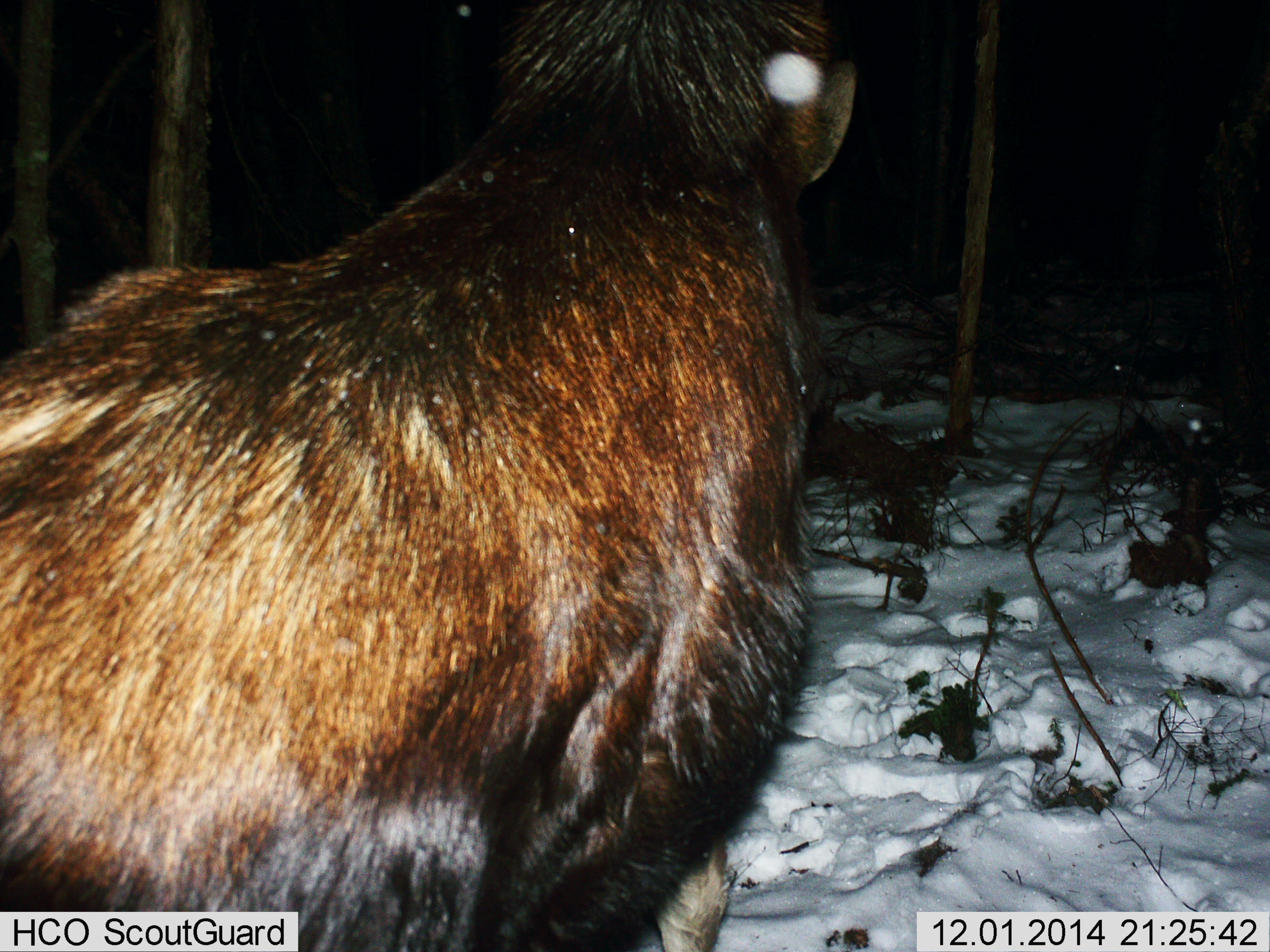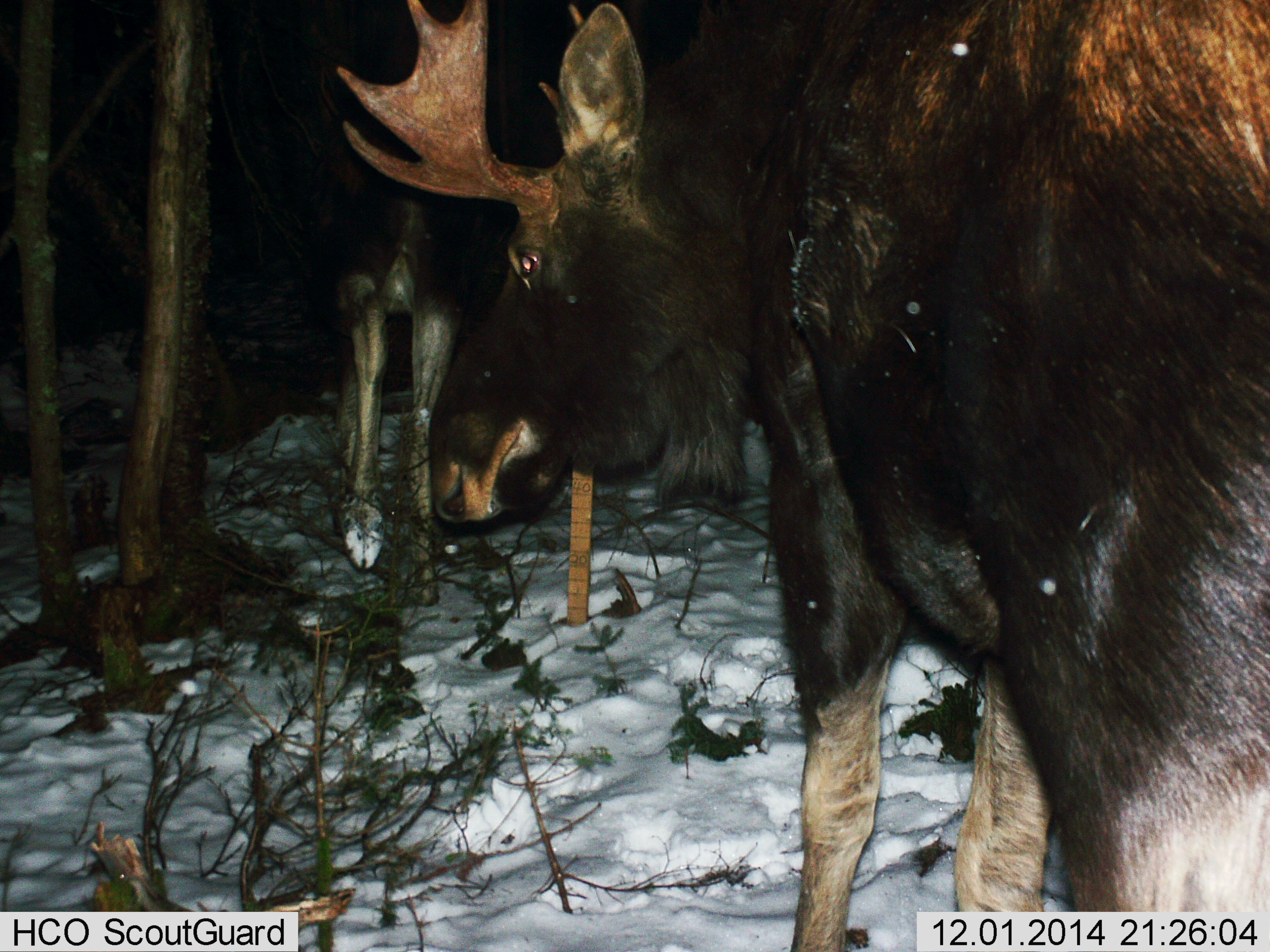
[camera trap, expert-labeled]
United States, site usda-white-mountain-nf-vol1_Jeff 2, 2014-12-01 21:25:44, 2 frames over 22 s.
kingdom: Animalia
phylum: Chordata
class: Mammalia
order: Artiodactyla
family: Cervidae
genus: Alces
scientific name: Alces alces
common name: moose